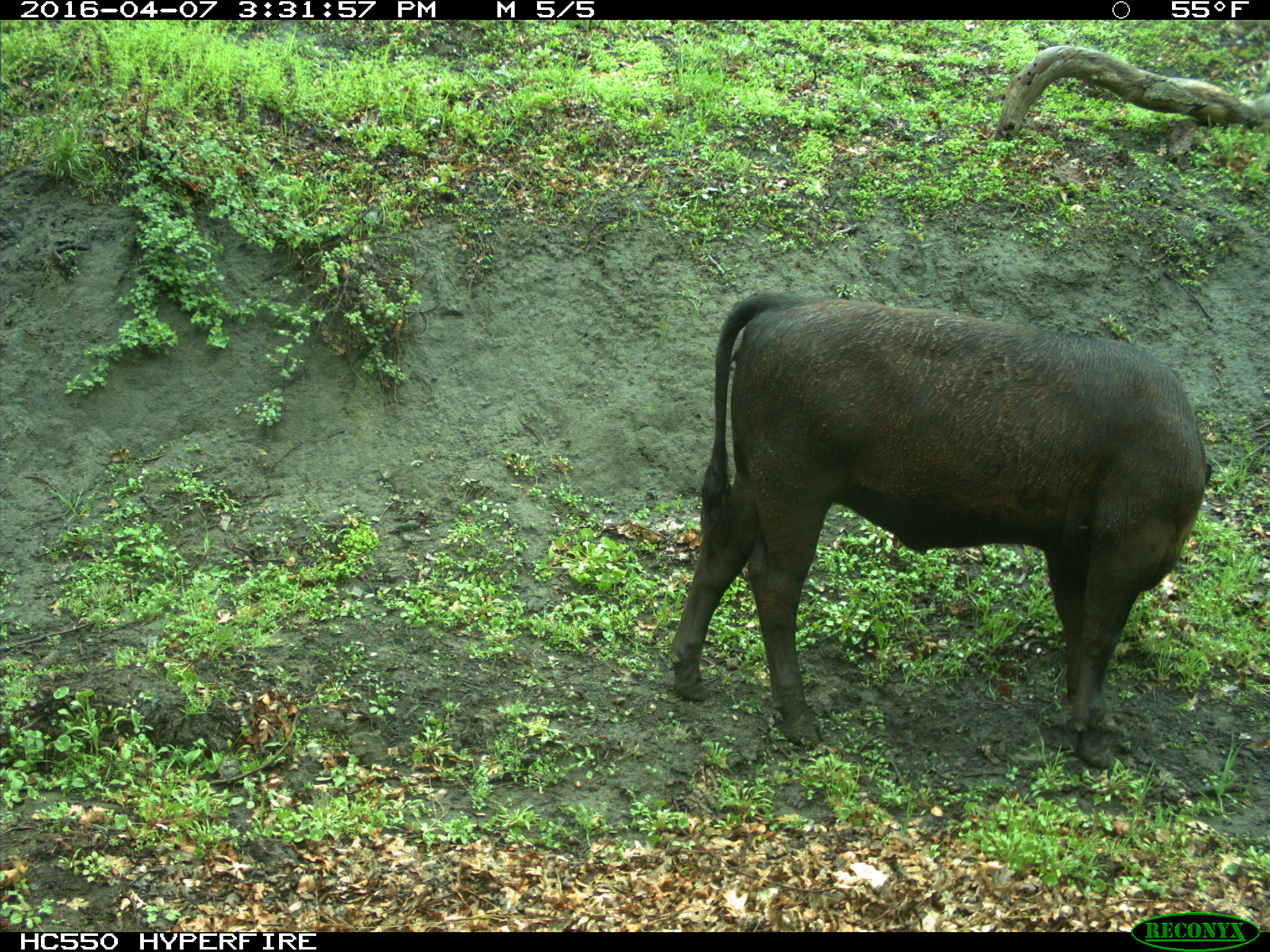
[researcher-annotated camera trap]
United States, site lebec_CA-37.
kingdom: Animalia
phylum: Chordata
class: Mammalia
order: Artiodactyla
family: Bovidae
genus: Bos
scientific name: Bos taurus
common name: domestic cow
Bos taurus (domestic cow).